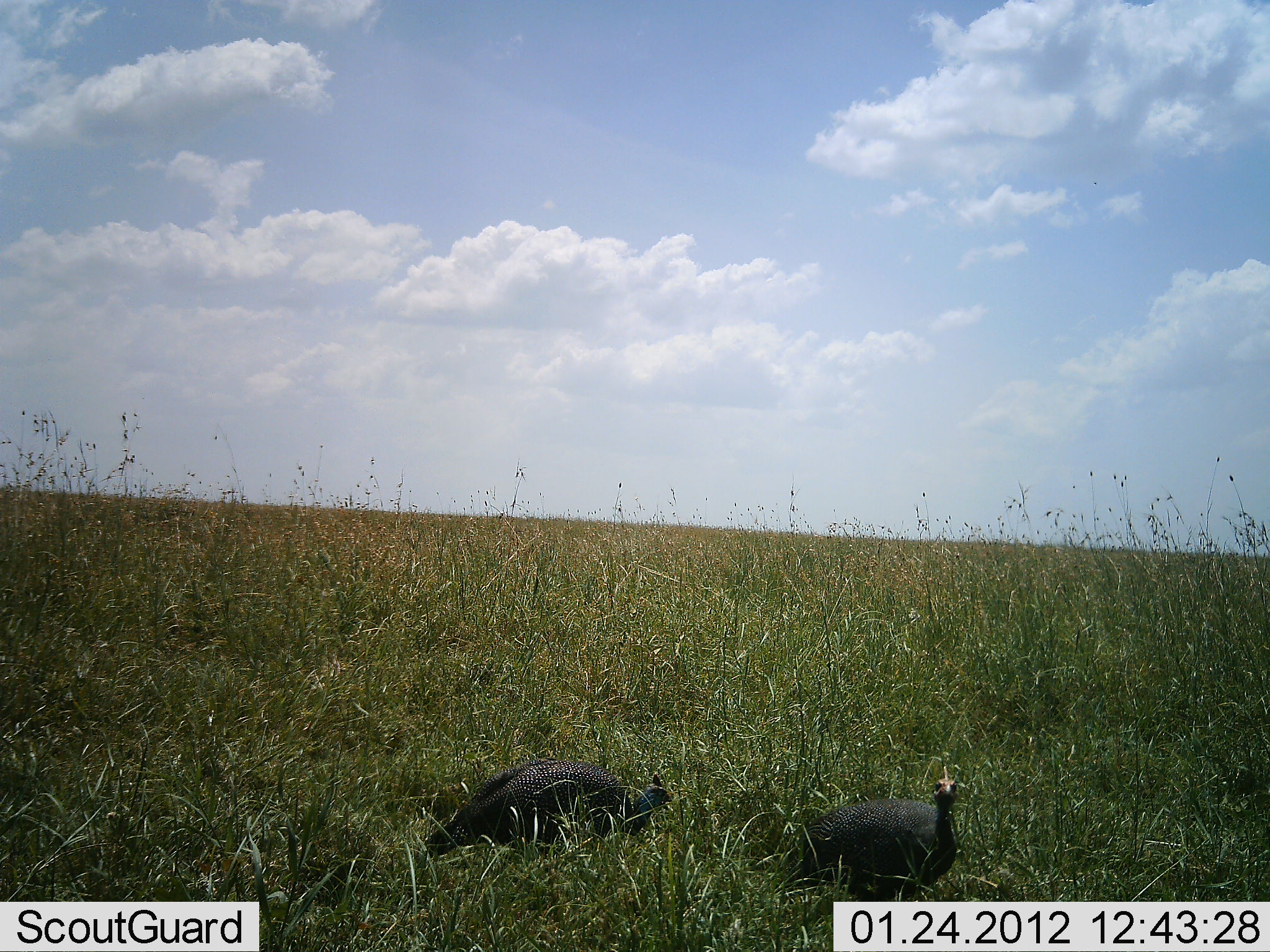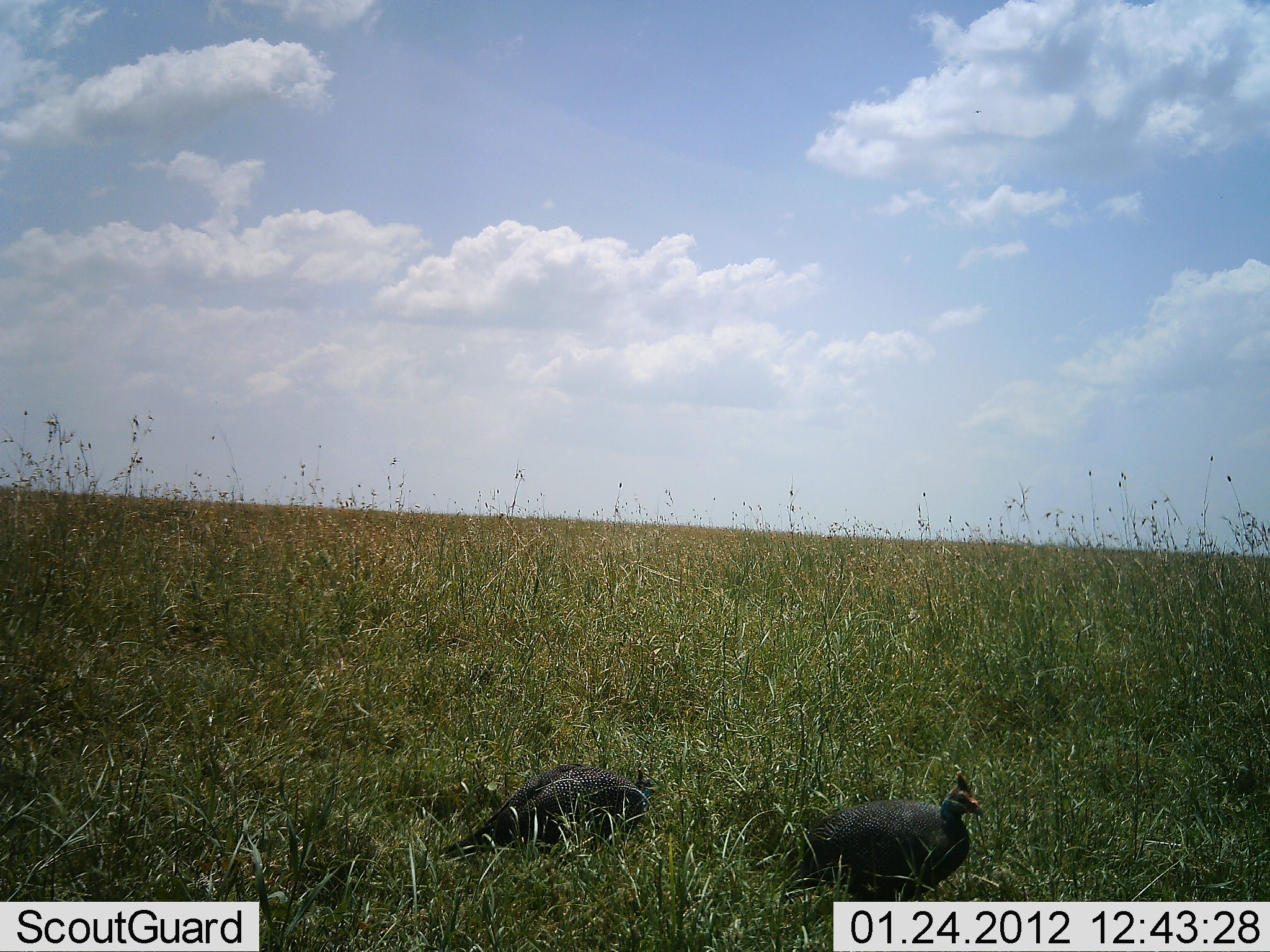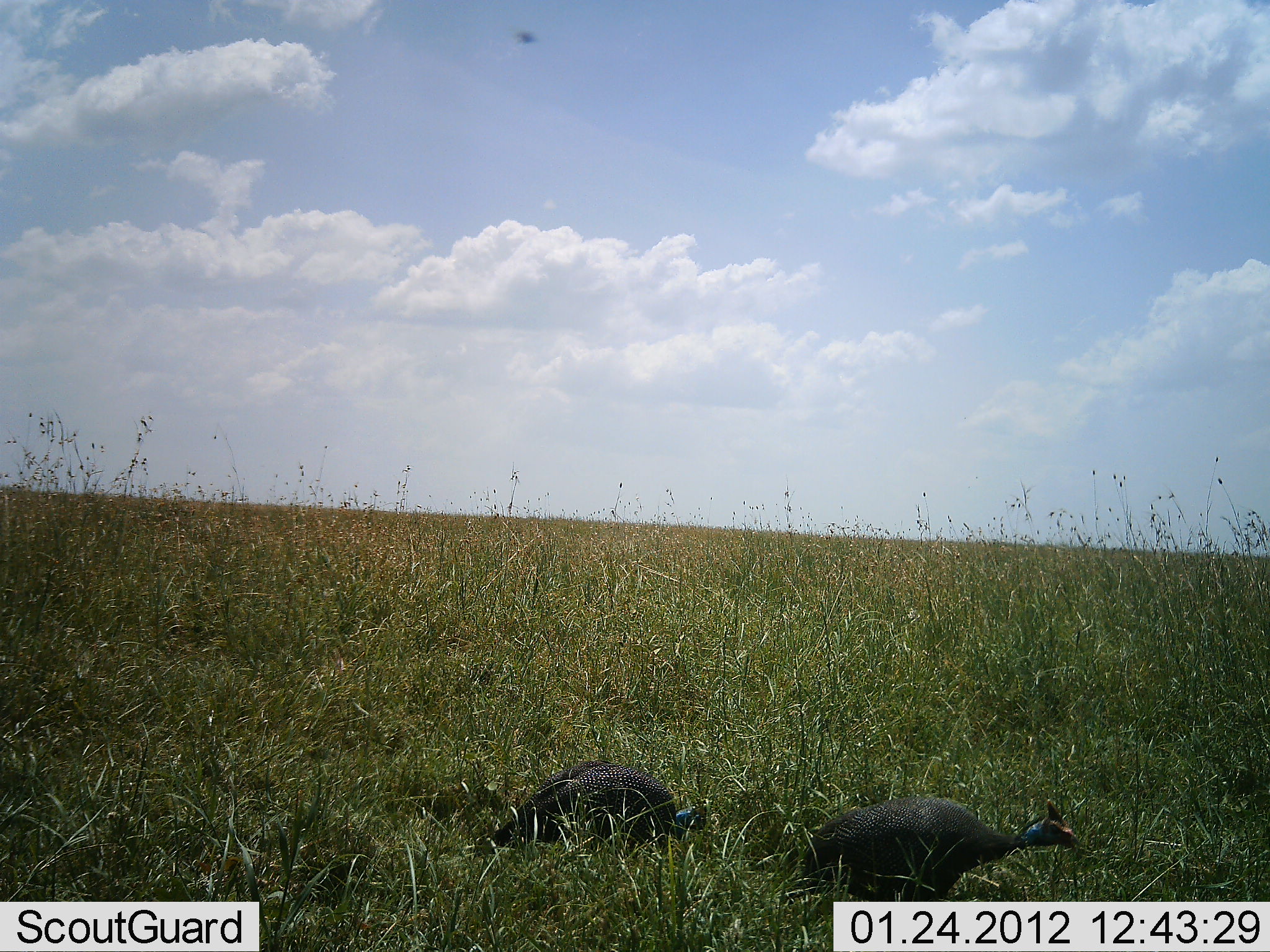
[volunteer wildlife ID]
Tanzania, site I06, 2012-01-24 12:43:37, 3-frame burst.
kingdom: Animalia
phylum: Chordata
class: Aves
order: Galliformes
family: Numididae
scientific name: Numididae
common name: guinea fowl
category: guineafowl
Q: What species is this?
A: Guineafowl (guinea fowl) (Numididae).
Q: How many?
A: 2.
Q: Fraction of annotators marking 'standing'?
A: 64%.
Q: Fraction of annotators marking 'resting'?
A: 0%.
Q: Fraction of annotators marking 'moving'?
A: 36%.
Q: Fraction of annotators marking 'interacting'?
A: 0%.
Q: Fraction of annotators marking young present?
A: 0%.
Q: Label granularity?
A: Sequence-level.